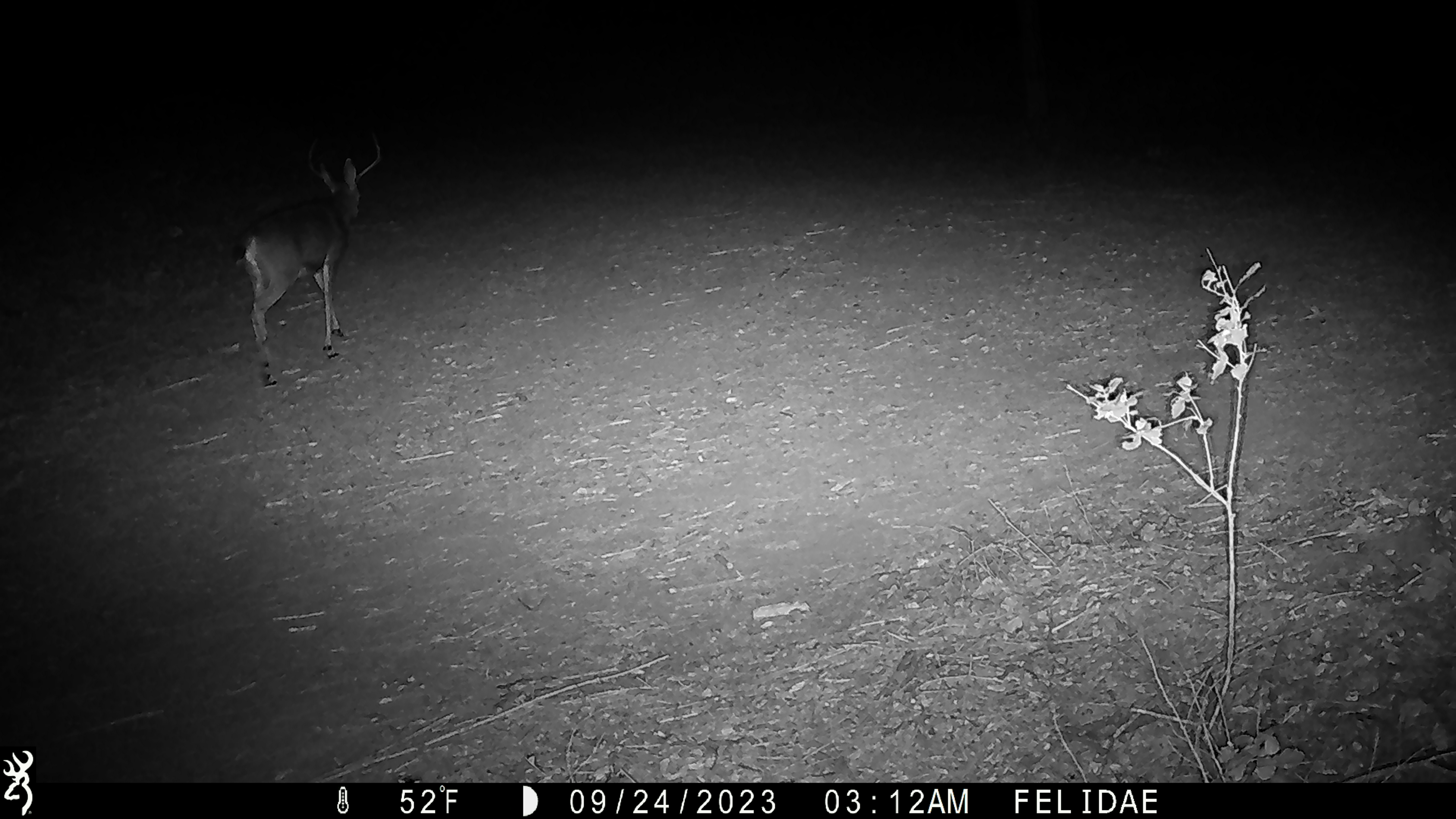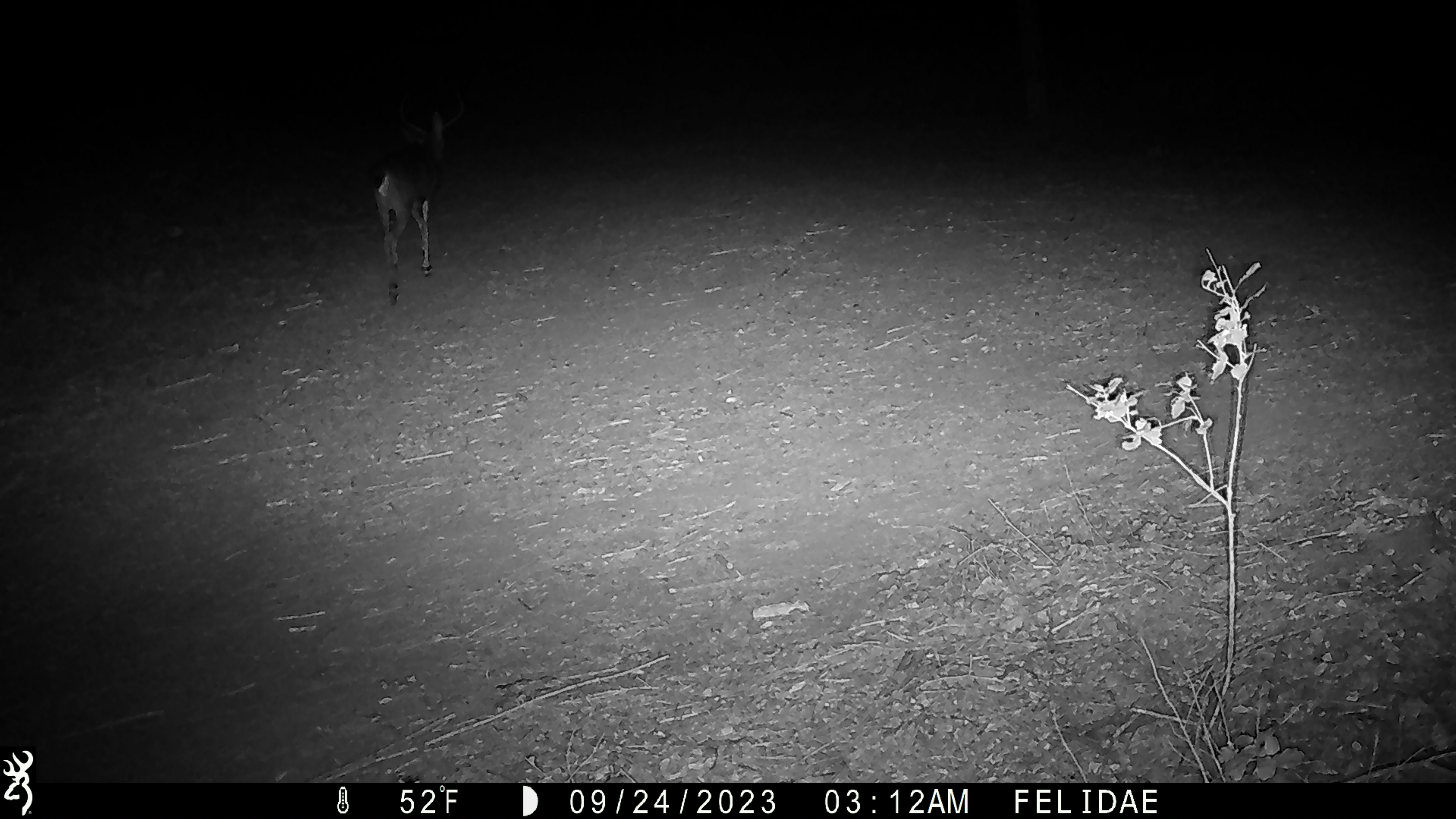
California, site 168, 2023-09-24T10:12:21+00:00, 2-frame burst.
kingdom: Animalia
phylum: Chordata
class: Mammalia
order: Artiodactyla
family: Cervidae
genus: Odocoileus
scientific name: Odocoileus hemionus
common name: mule deer